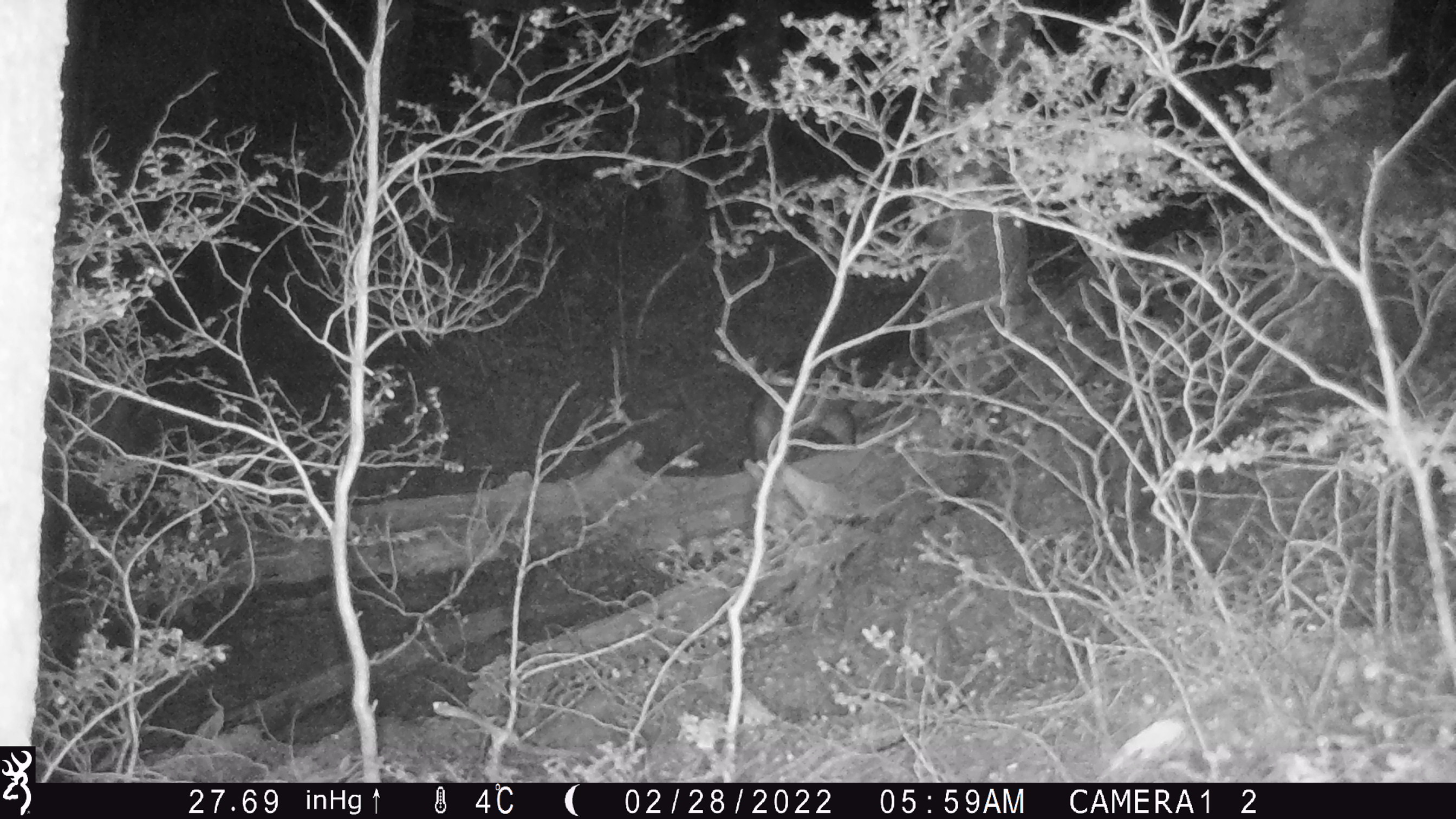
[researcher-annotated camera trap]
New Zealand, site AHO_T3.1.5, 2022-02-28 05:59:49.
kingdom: Animalia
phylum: Chordata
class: Mammalia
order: Diprotodontia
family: Phalangeridae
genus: Trichosurus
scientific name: Trichosurus vulpecula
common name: common brushtail possum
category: possum